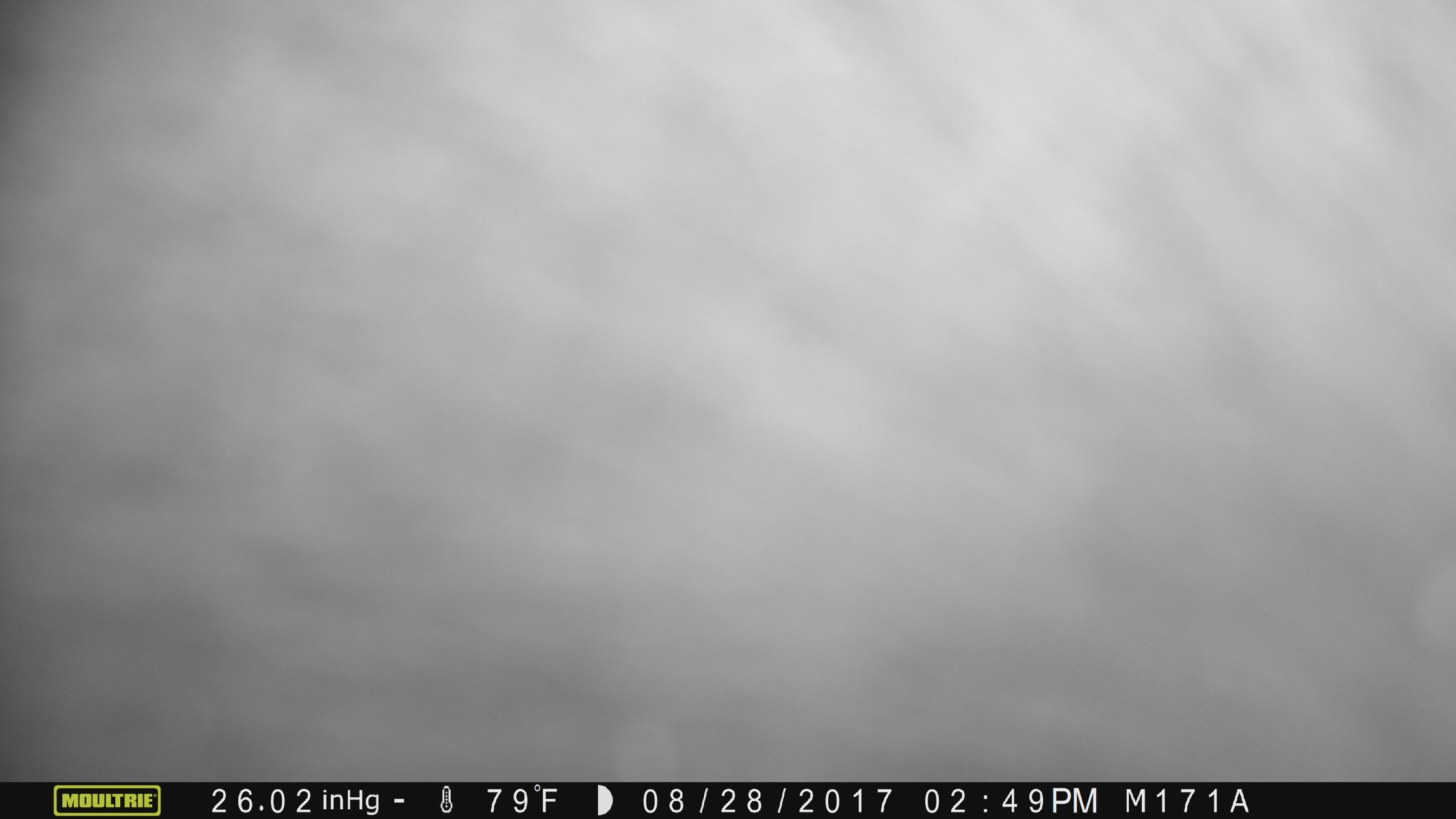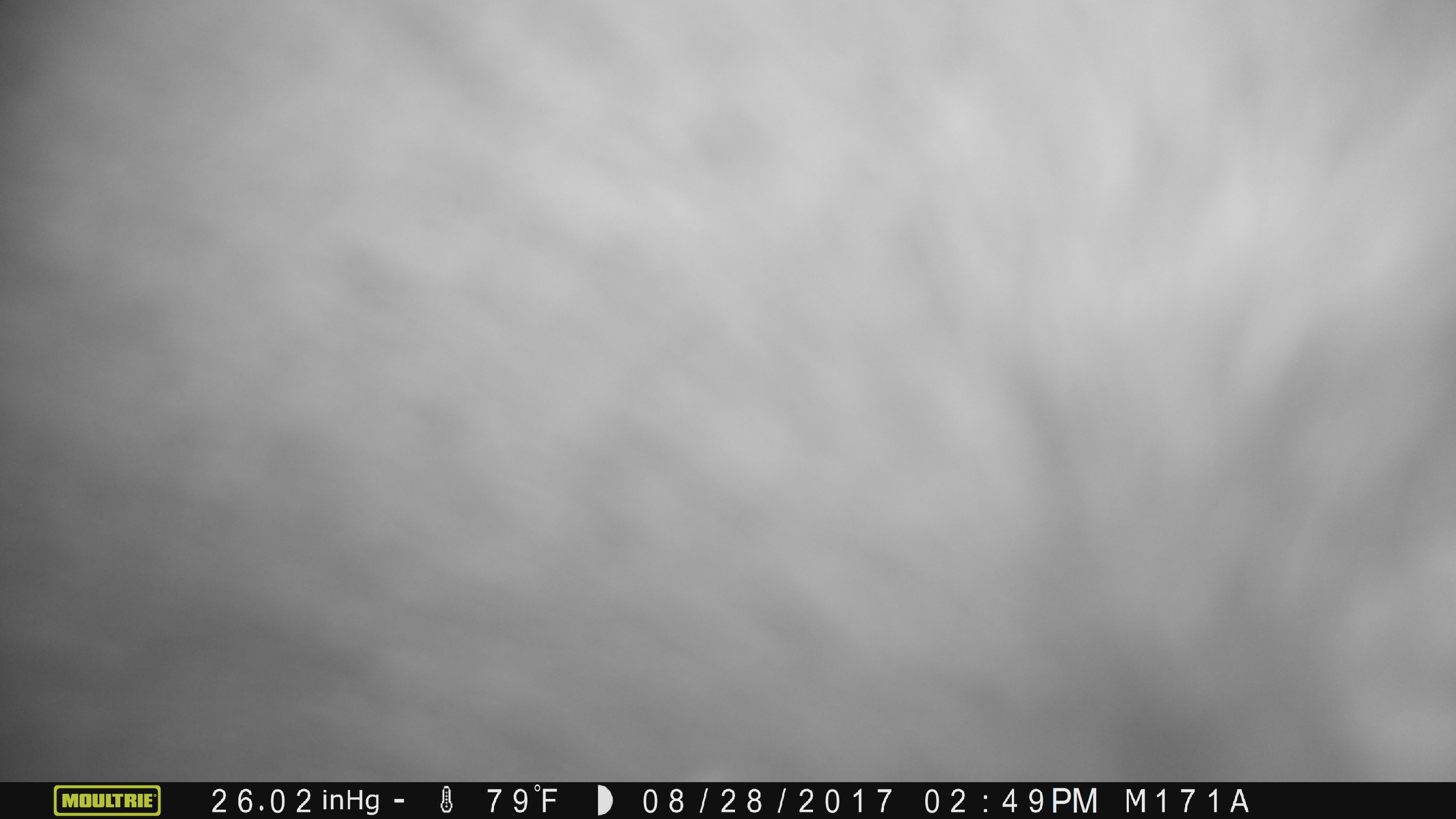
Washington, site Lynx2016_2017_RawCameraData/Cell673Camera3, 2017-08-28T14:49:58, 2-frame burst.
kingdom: Animalia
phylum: Chordata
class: Mammalia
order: Carnivora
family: Ursidae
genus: Ursus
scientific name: Ursus americanus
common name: american black bear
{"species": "Ursus americanus (american black bear)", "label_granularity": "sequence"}